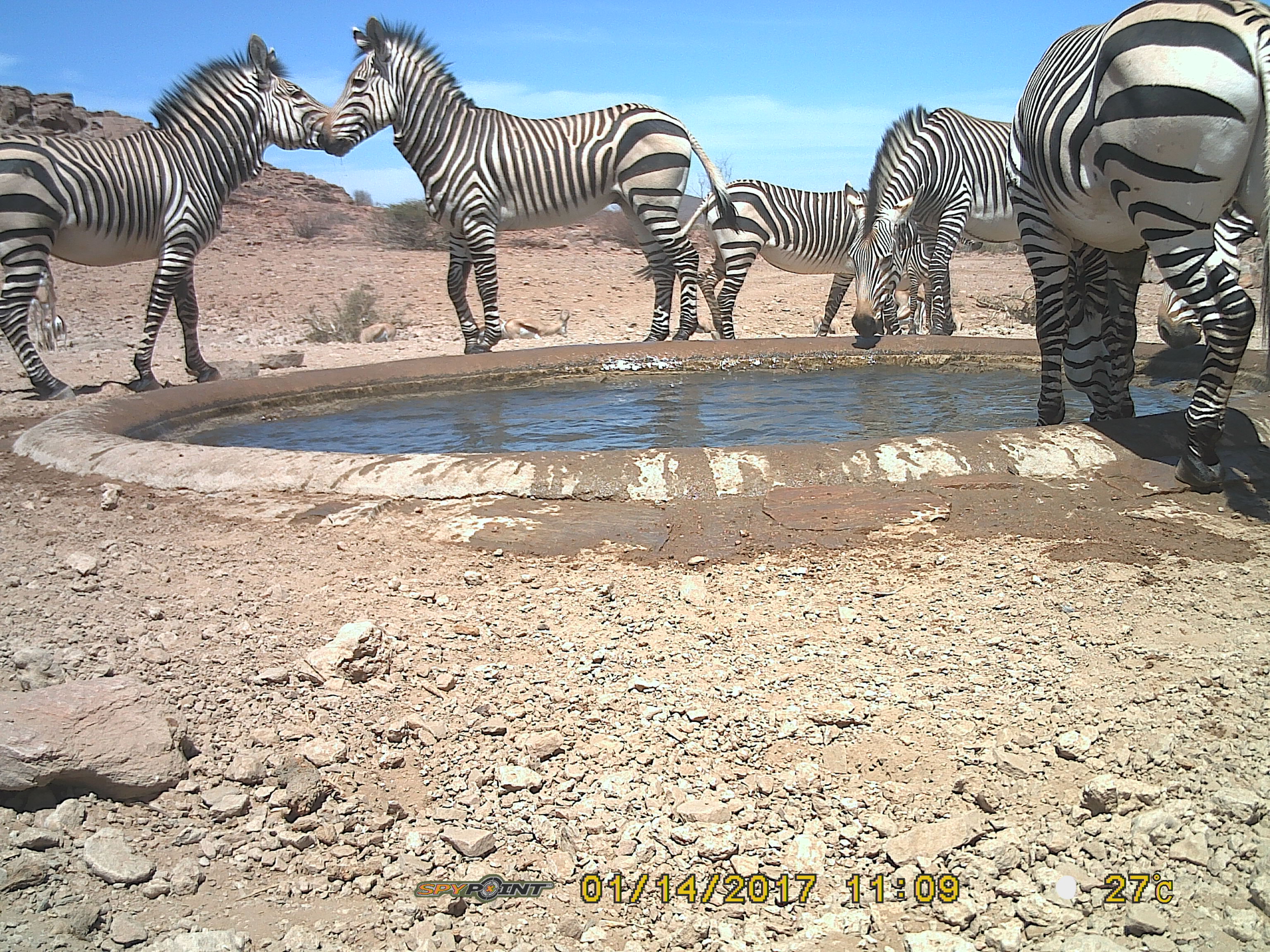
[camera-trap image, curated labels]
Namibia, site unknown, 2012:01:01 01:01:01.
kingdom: Animalia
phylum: Chordata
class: Mammalia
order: Perissodactyla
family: Equidae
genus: Equus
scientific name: Equus zebra hartmannae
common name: hartmann's mountain zebra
Equus zebra hartmannae (hartmann's mountain zebra).